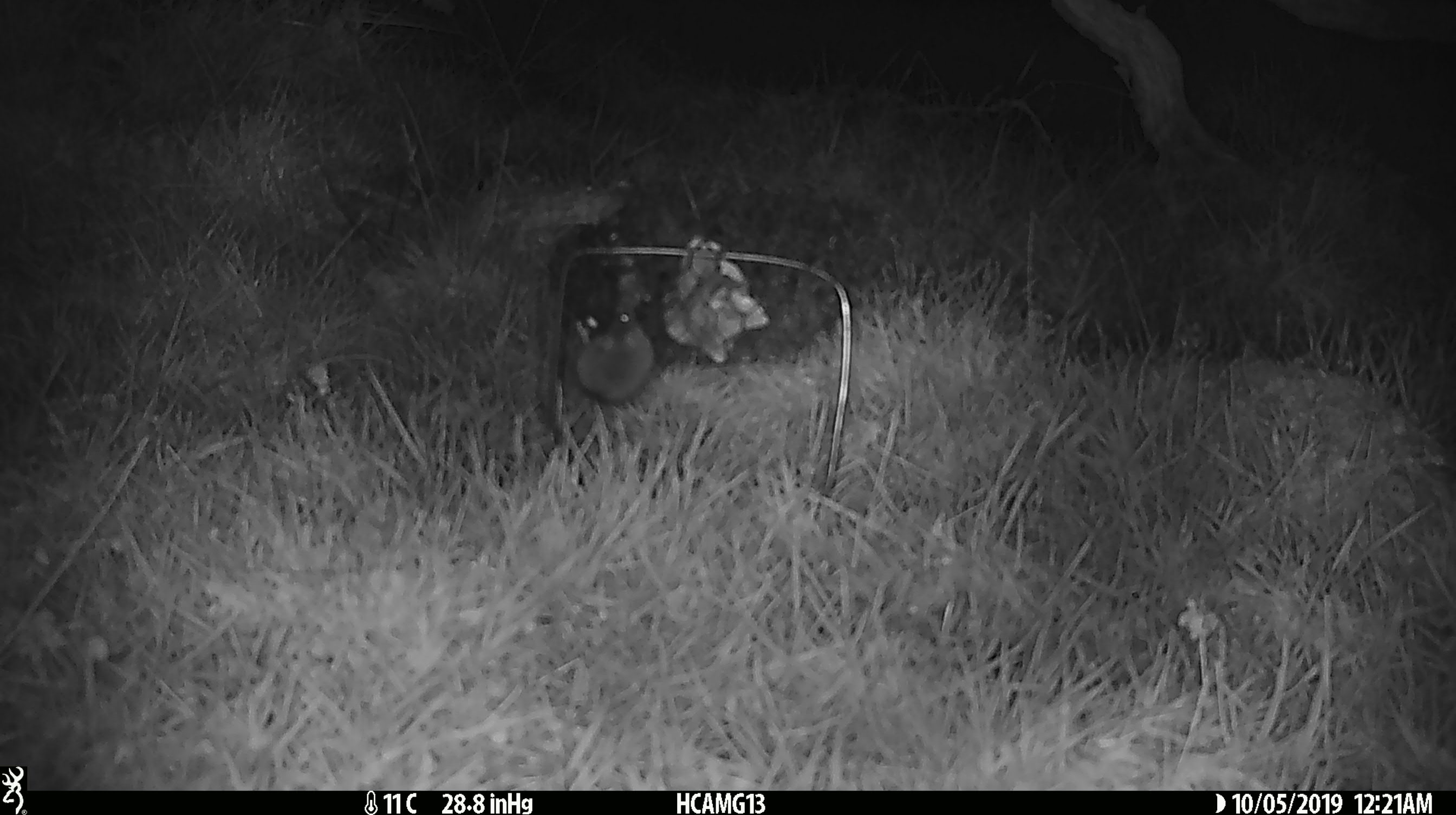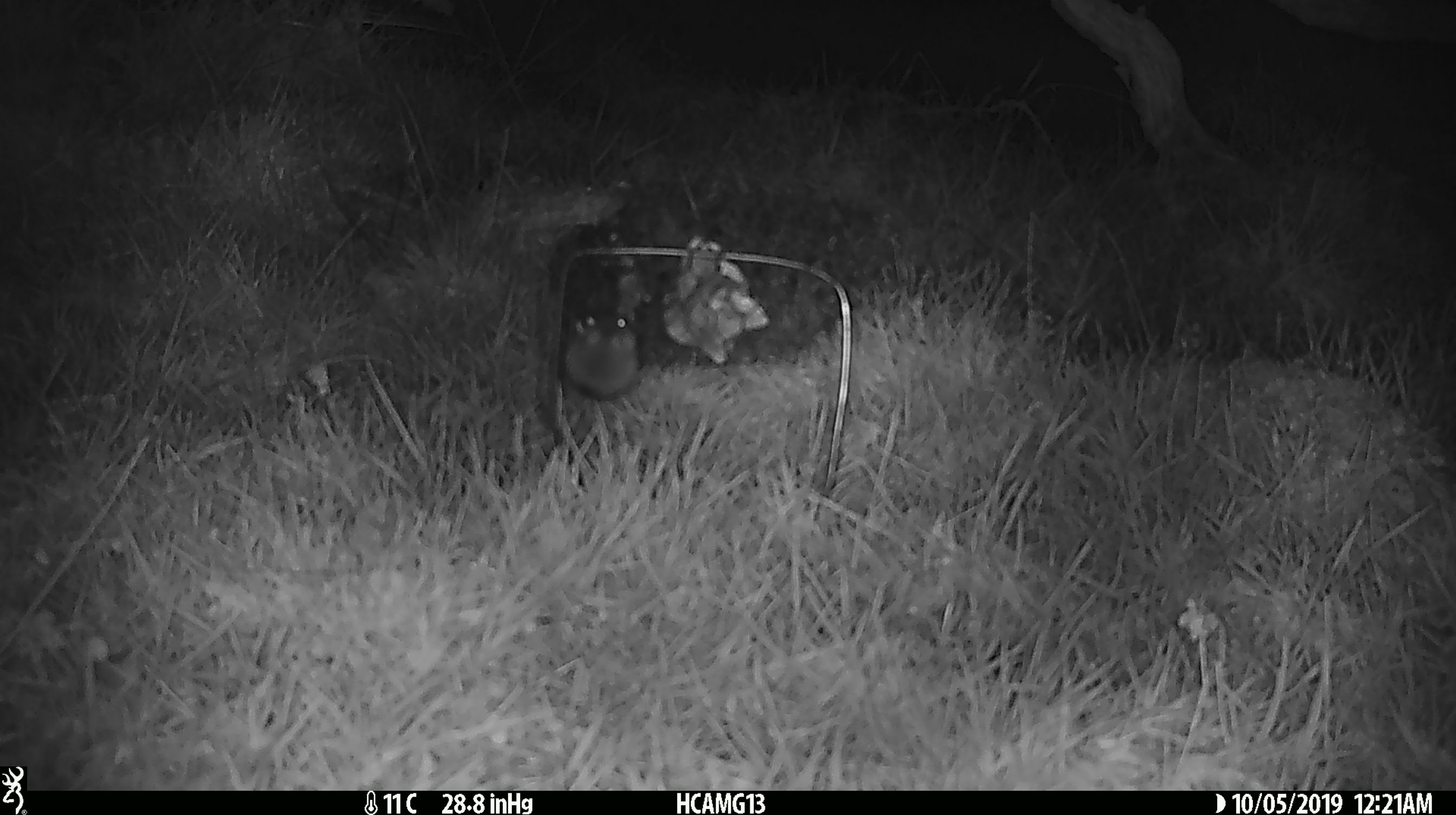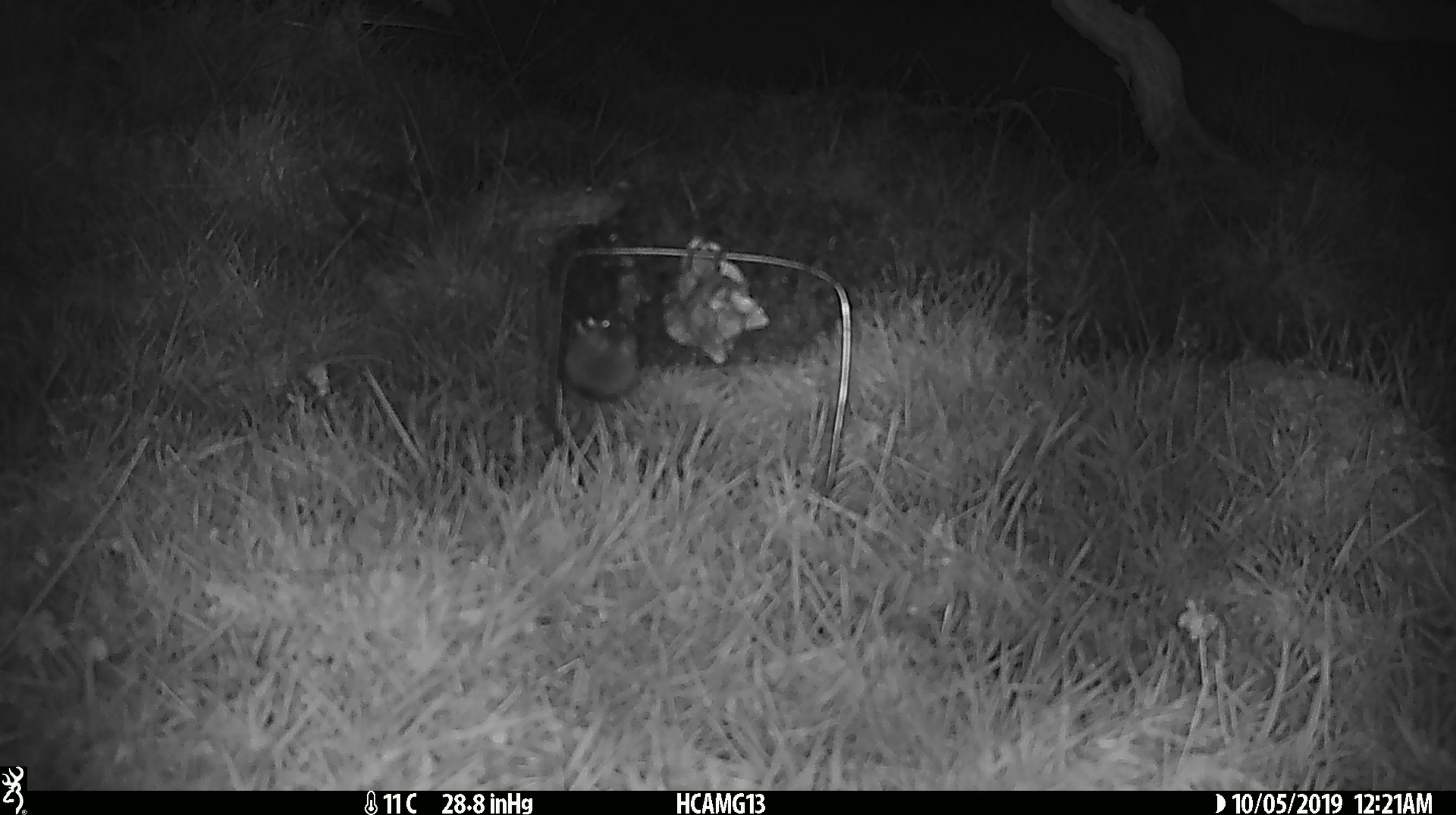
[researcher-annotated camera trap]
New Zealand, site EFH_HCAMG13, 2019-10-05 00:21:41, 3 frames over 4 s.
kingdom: Animalia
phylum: Chordata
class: Mammalia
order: Rodentia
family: Muridae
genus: Mus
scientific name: Mus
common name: mouse